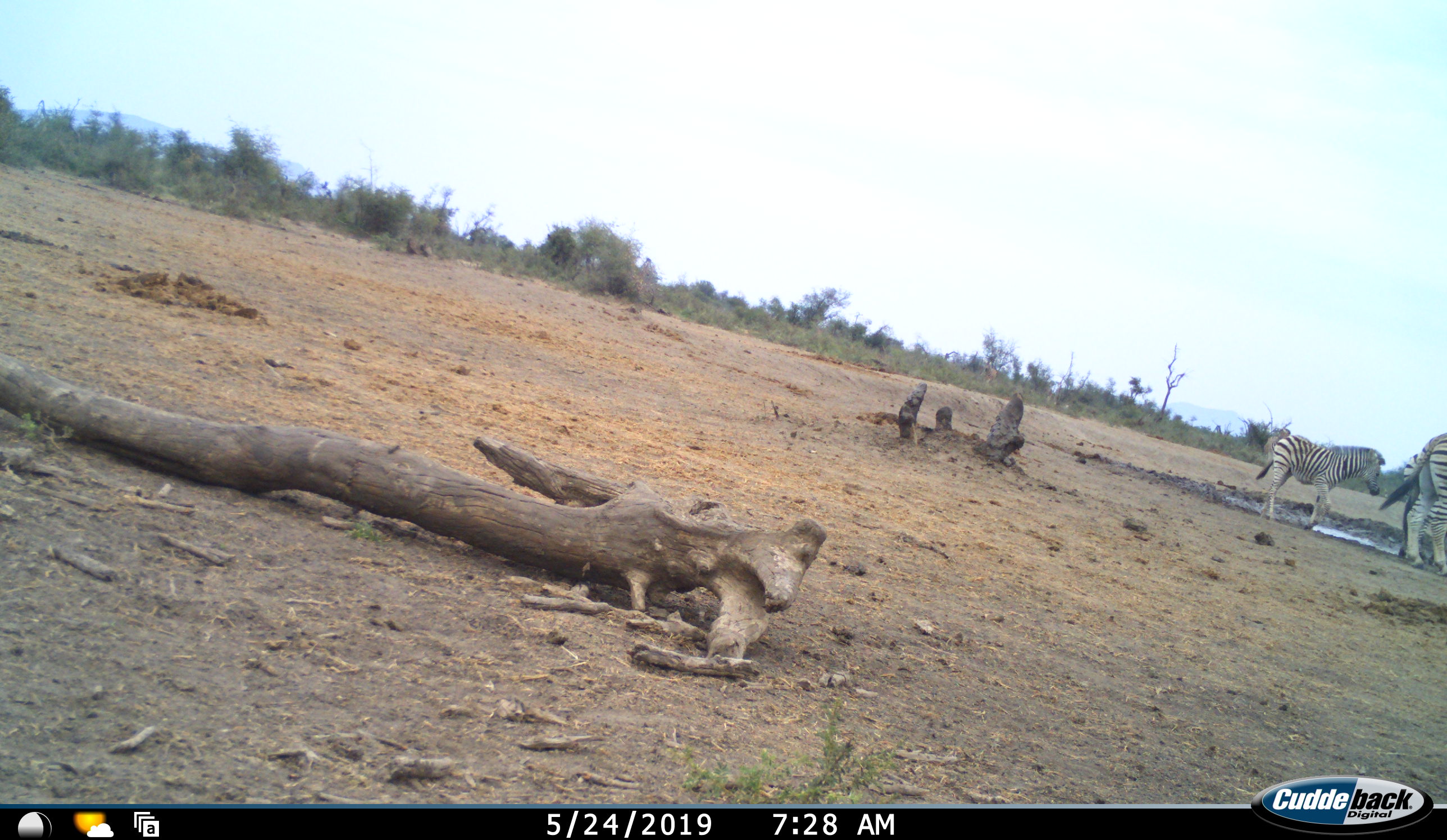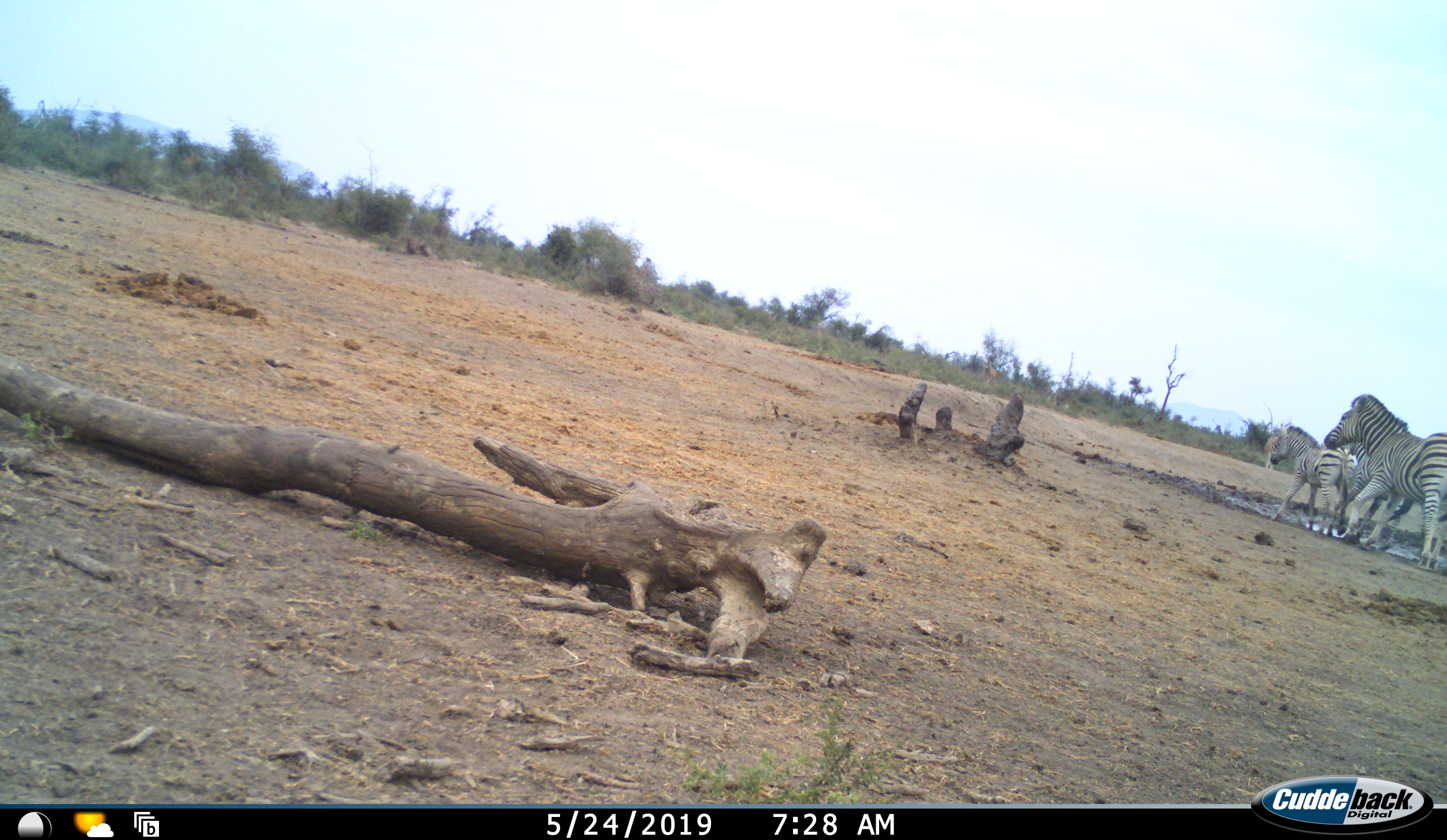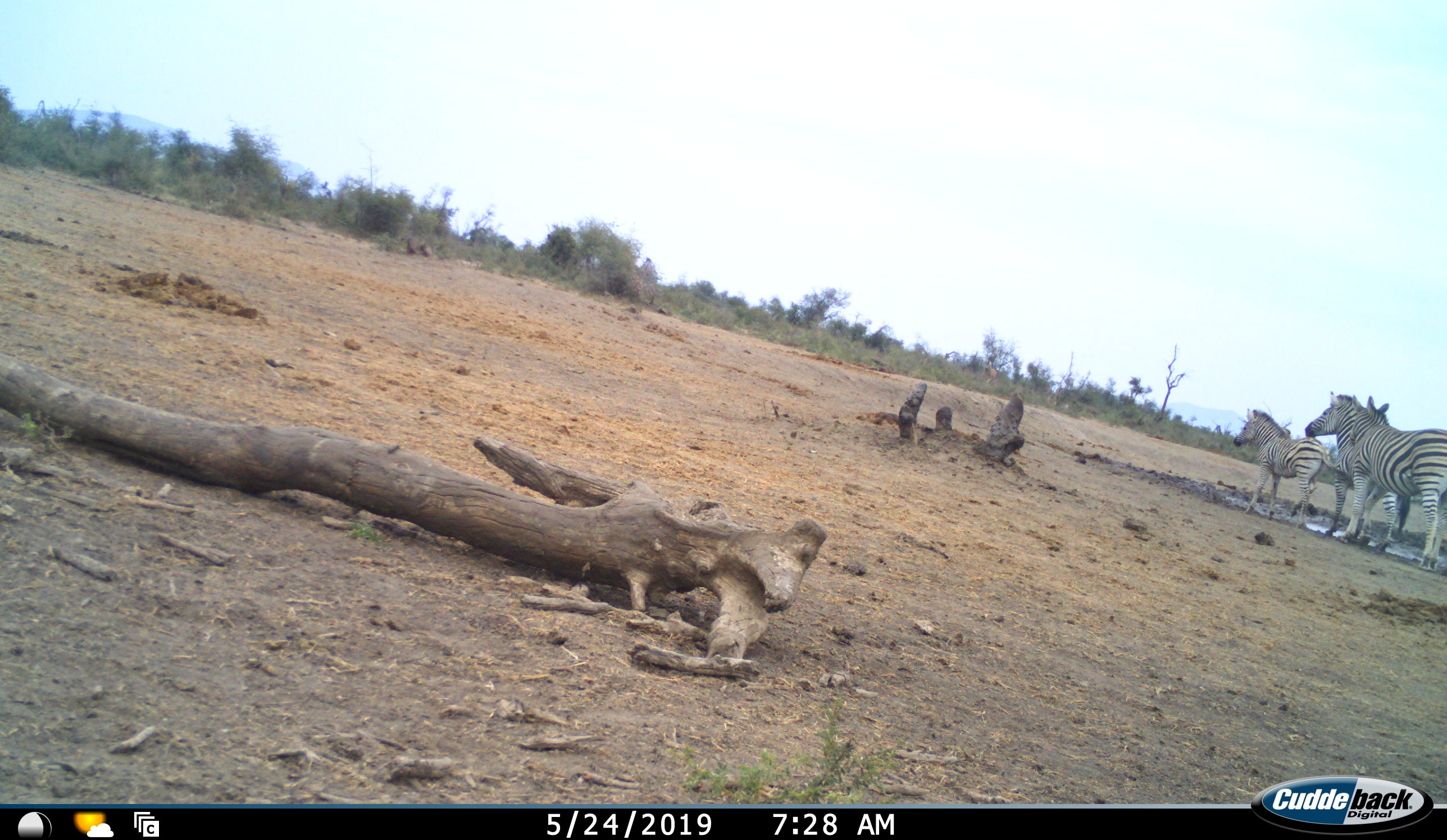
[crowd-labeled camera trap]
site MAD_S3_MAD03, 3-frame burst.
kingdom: Animalia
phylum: Chordata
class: Mammalia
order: Perissodactyla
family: Equidae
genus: Equus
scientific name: Equus quagga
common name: plains zebra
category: zebraplains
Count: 3.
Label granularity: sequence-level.